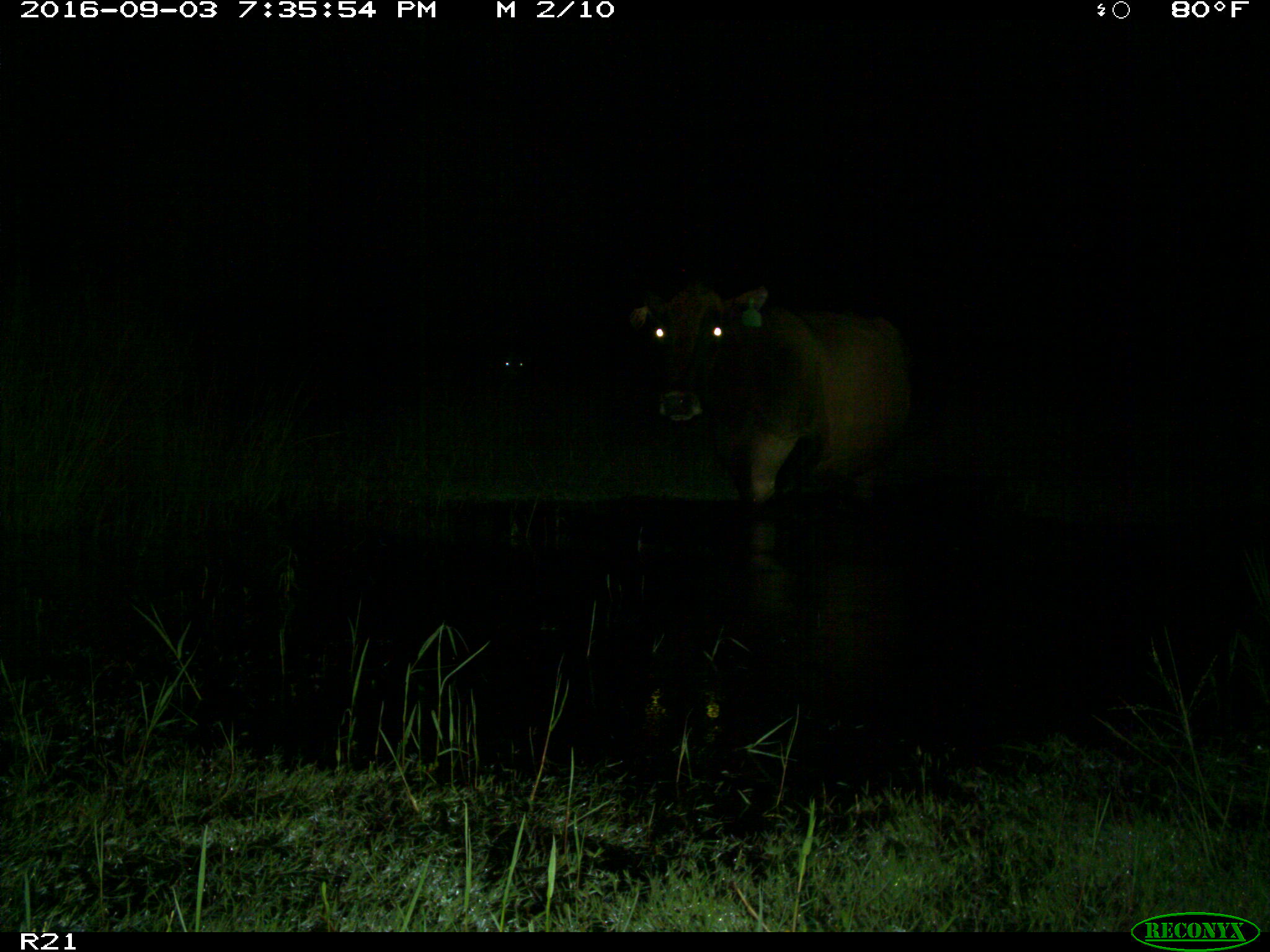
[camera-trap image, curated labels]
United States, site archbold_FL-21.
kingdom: Animalia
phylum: Chordata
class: Mammalia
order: Artiodactyla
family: Bovidae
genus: Bos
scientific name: Bos taurus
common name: domestic cow